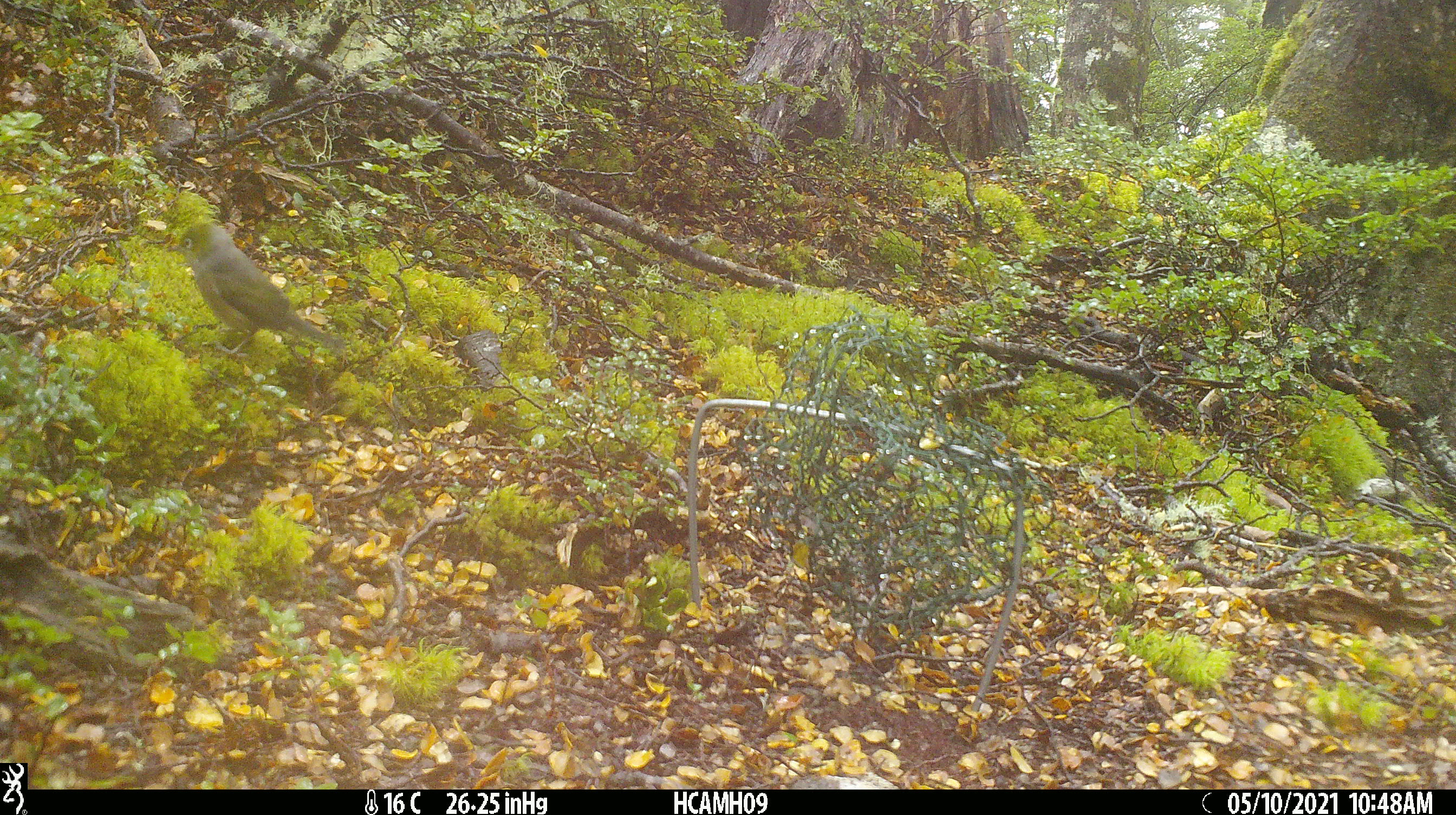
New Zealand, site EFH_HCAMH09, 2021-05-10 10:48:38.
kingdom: Animalia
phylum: Chordata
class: Aves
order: Passeriformes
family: Zosteropidae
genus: Zosterops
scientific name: Zosterops lateralis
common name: silvereye